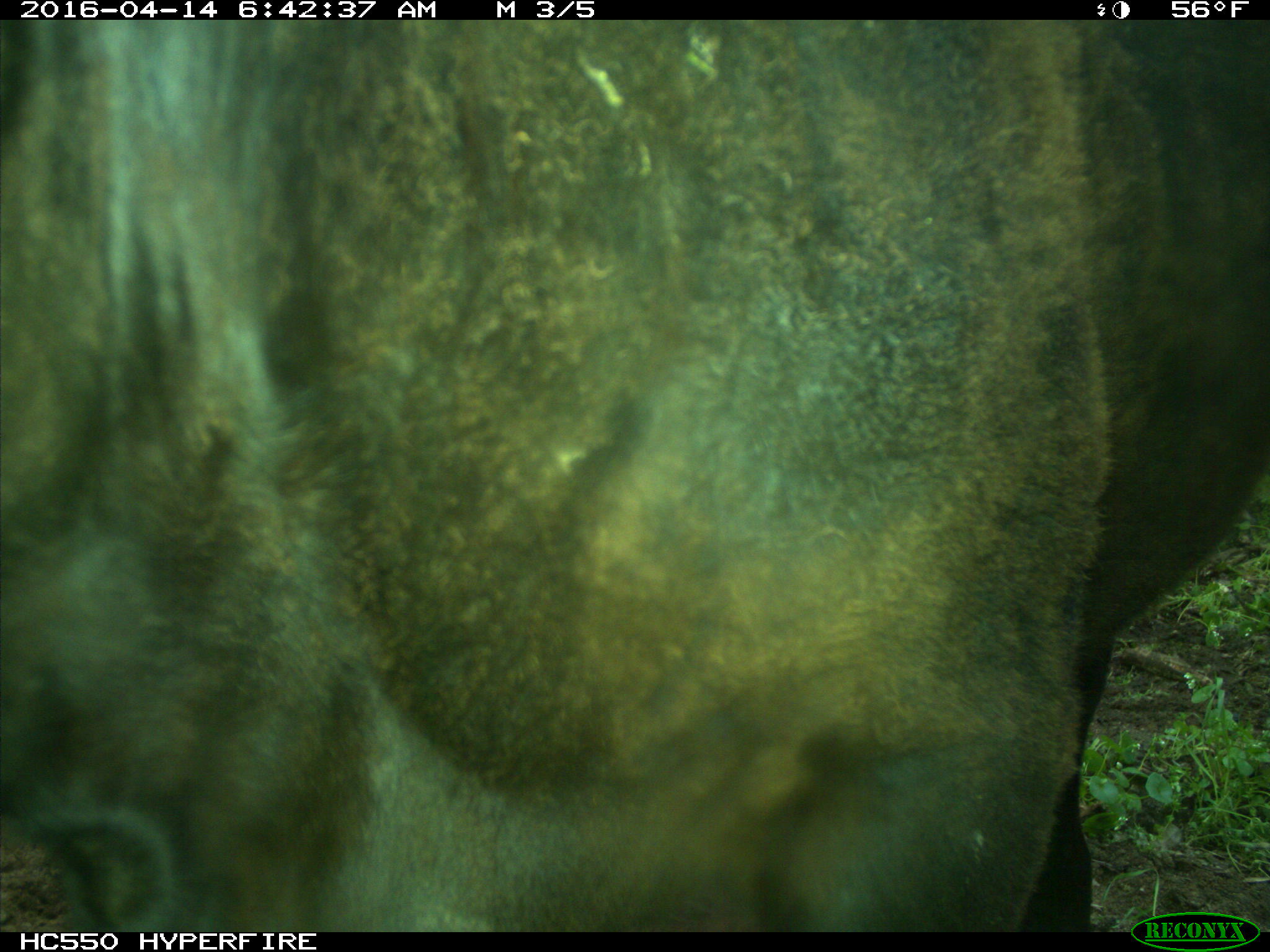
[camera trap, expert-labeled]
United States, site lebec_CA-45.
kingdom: Animalia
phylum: Chordata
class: Mammalia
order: Artiodactyla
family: Bovidae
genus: Bos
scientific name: Bos taurus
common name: domestic cow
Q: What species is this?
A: Bos taurus (domestic cow).